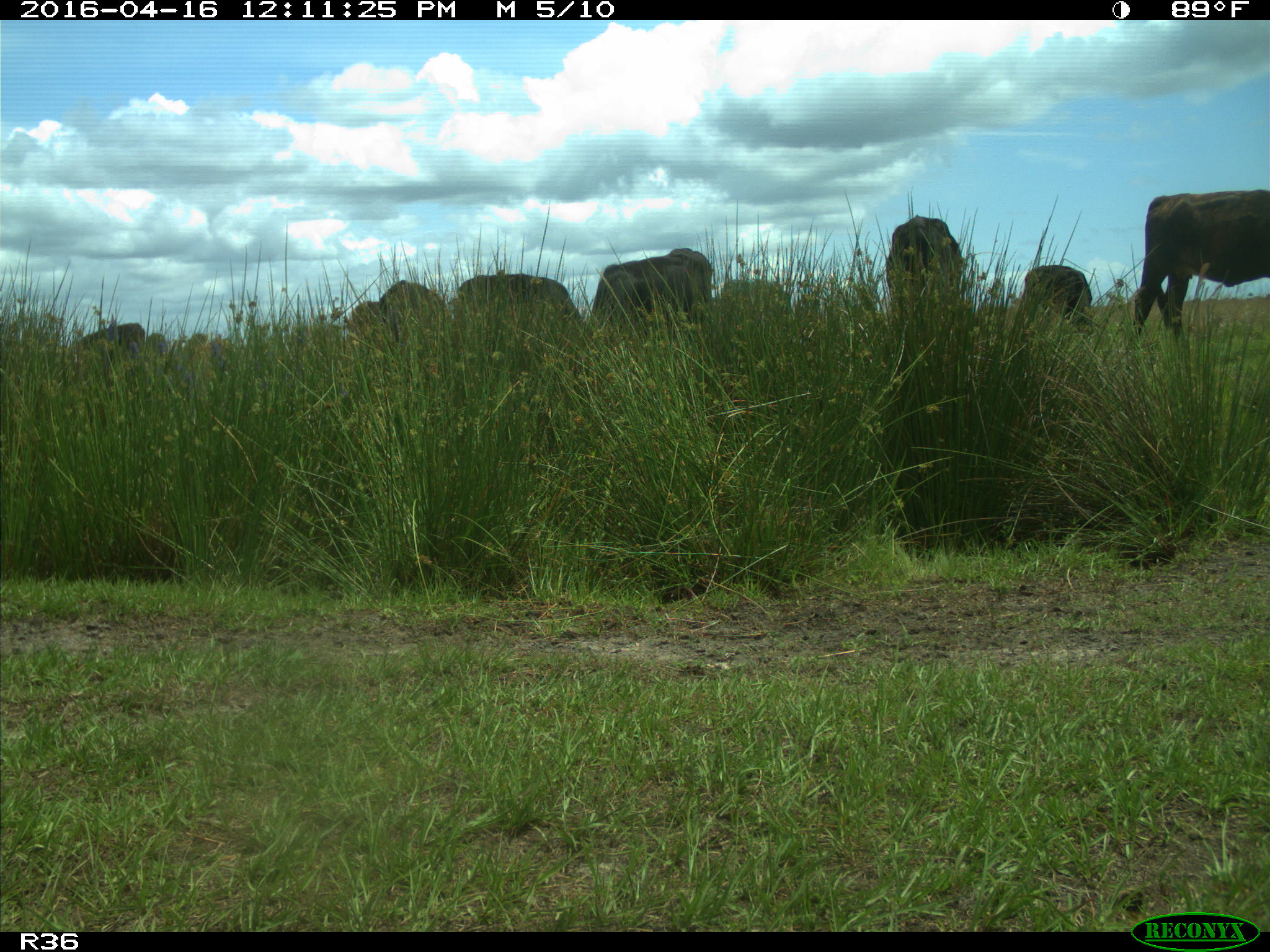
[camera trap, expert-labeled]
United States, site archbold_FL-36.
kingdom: Animalia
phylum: Chordata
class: Mammalia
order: Artiodactyla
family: Bovidae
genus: Bos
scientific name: Bos taurus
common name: domestic cow